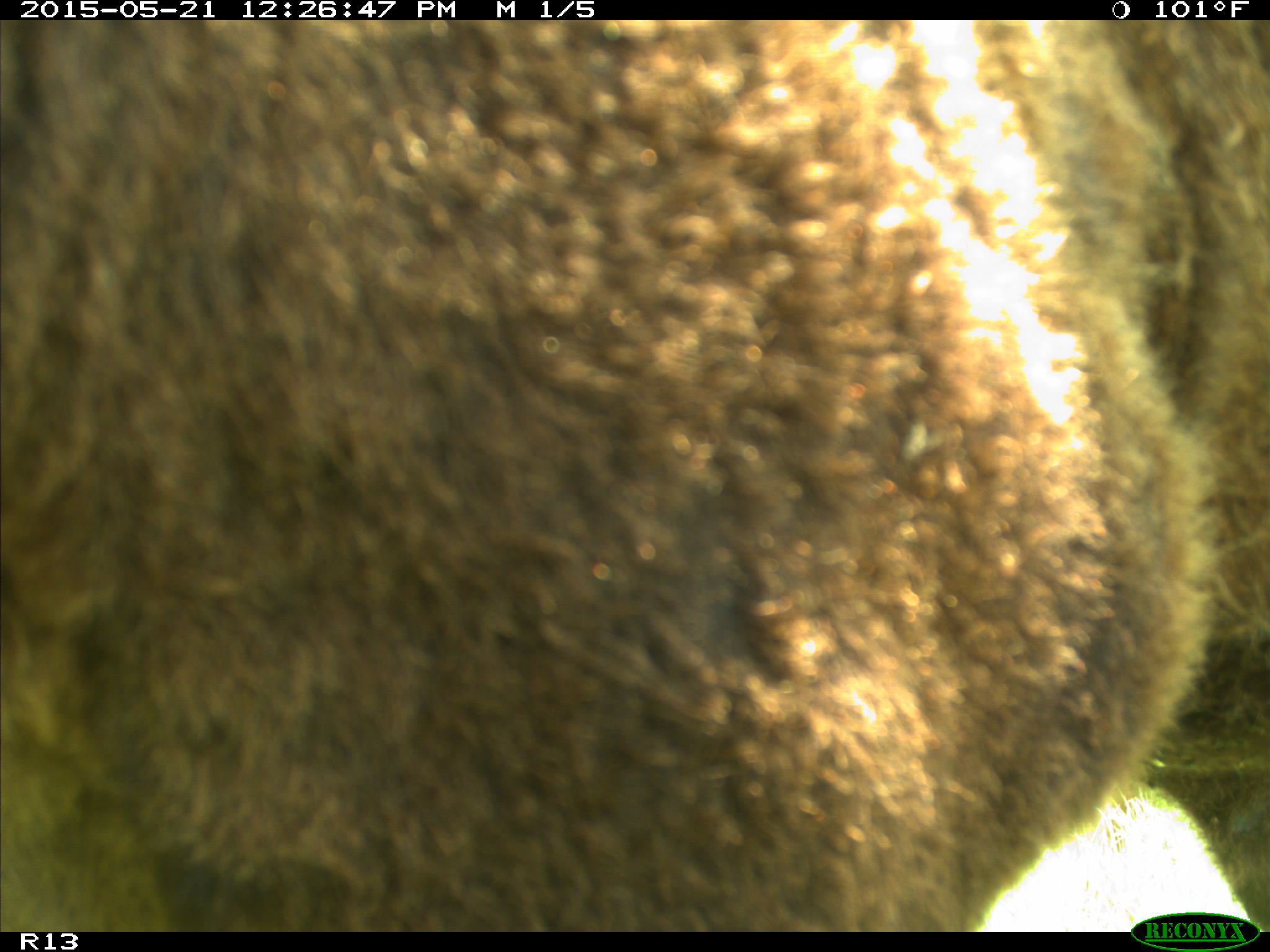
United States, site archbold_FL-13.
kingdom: Animalia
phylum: Chordata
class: Mammalia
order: Artiodactyla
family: Bovidae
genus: Bos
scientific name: Bos taurus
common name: domestic cow